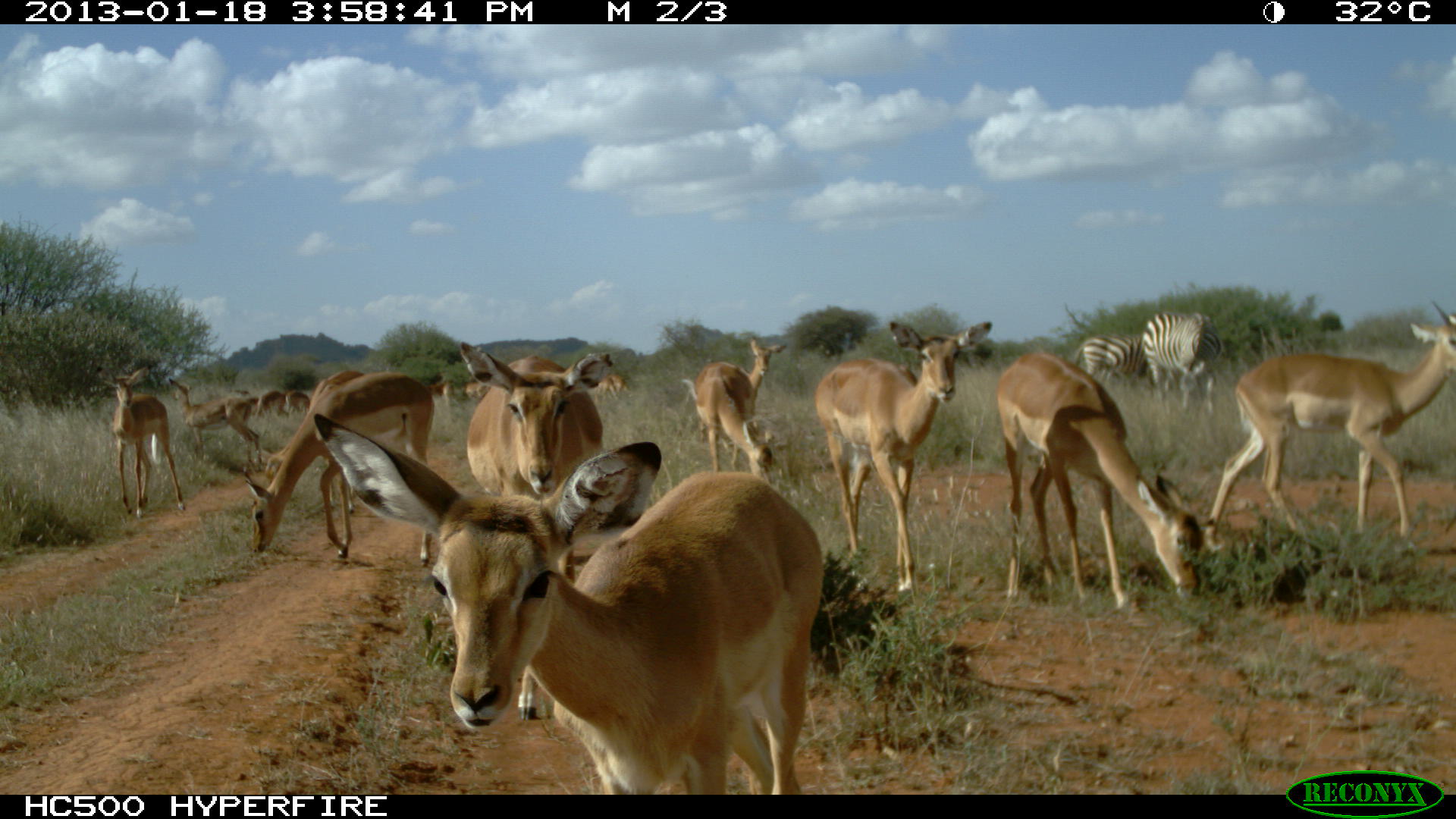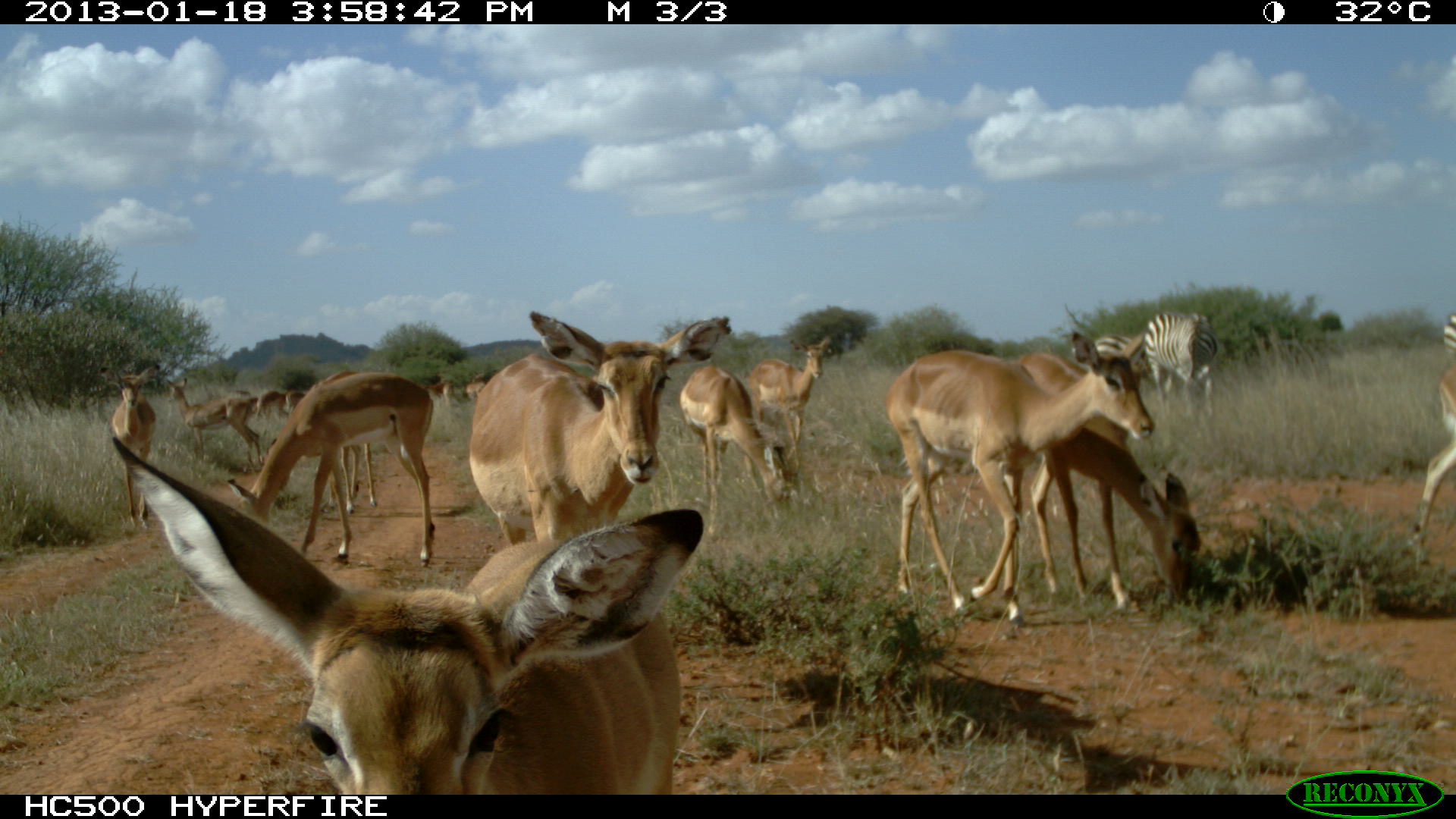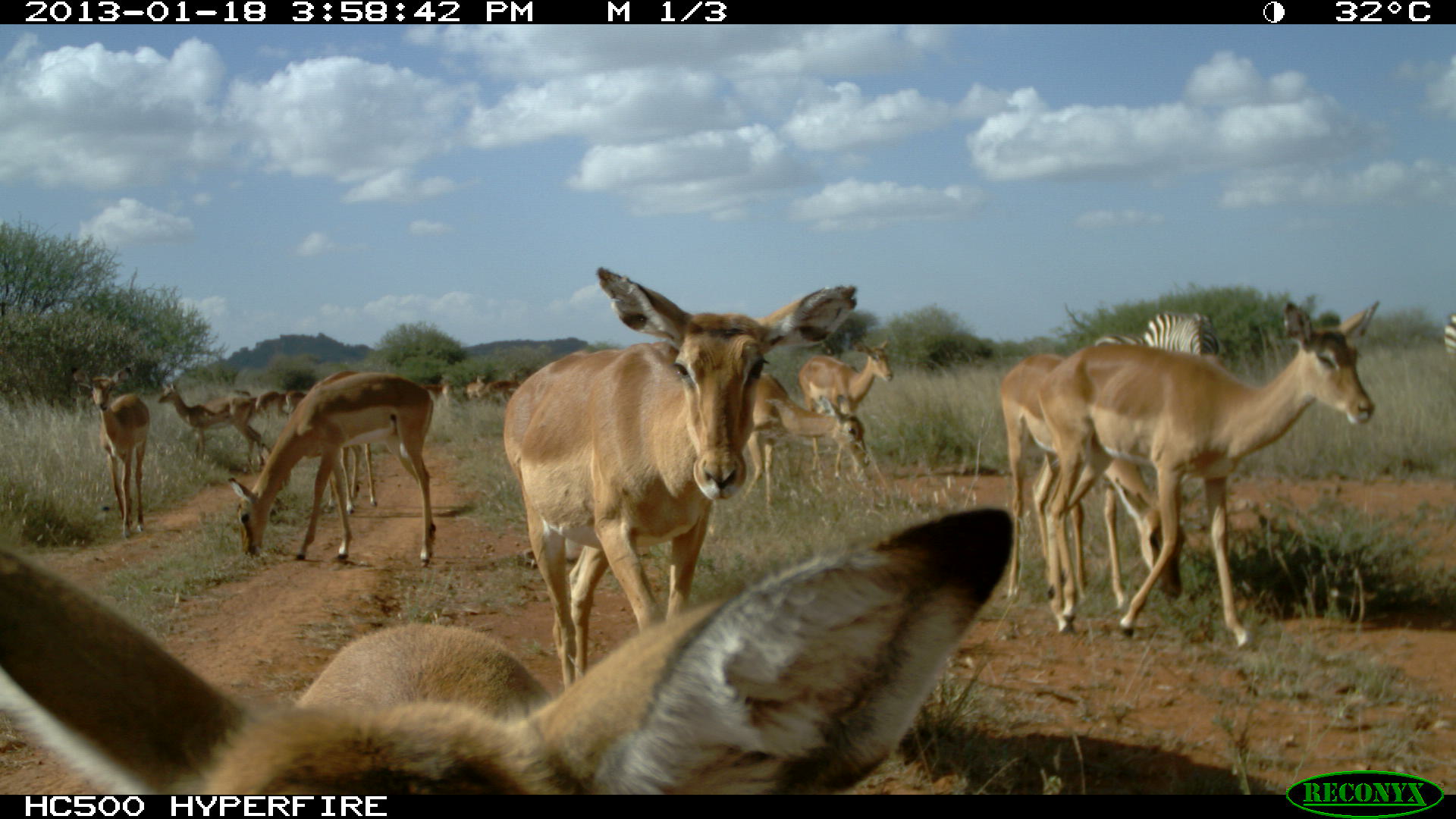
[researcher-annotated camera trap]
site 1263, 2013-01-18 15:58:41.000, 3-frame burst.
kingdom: Animalia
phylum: Chordata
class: Mammalia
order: Artiodactyla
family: Bovidae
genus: Aepyceros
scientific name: Aepyceros melampus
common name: impala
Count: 17.